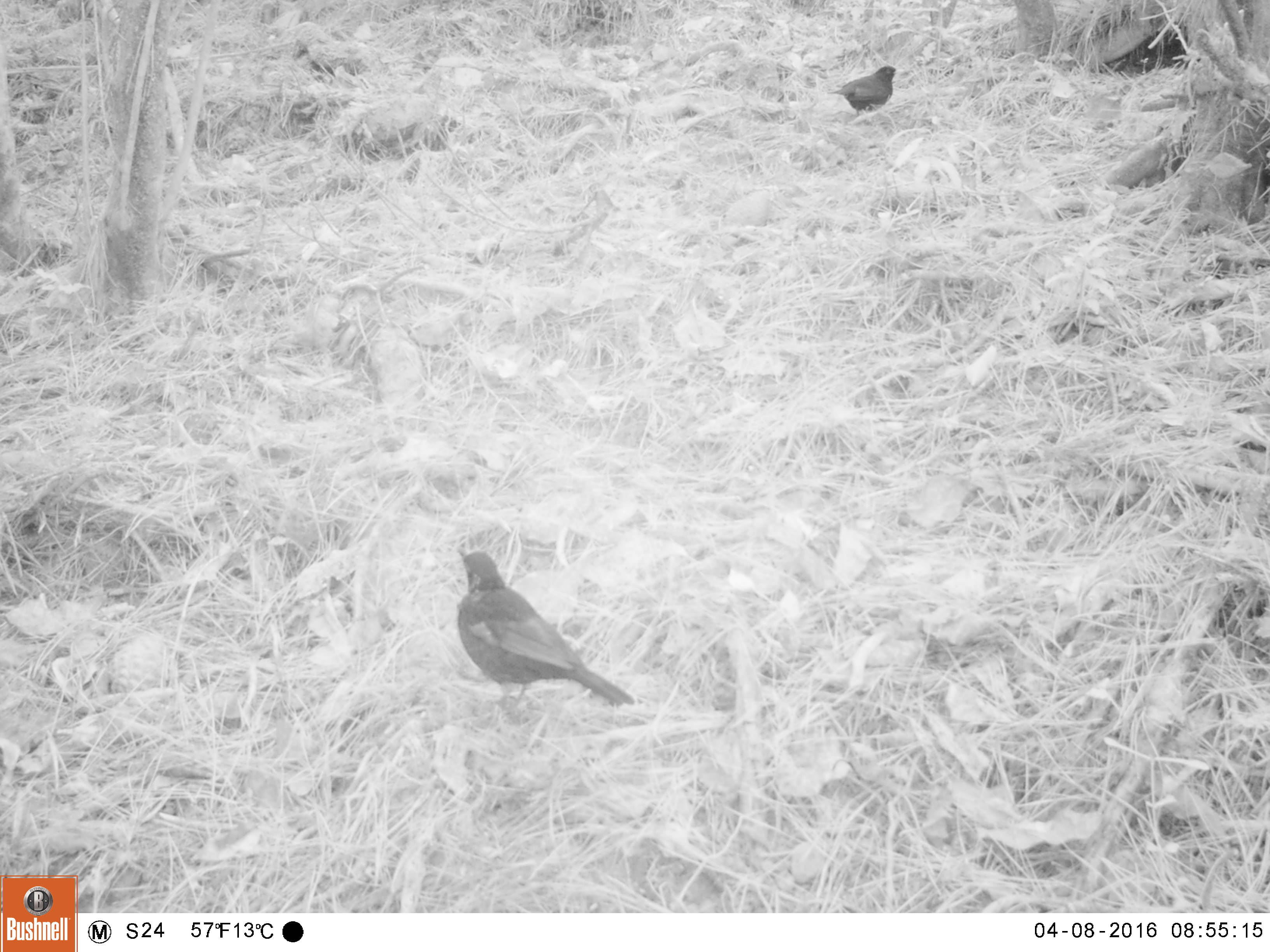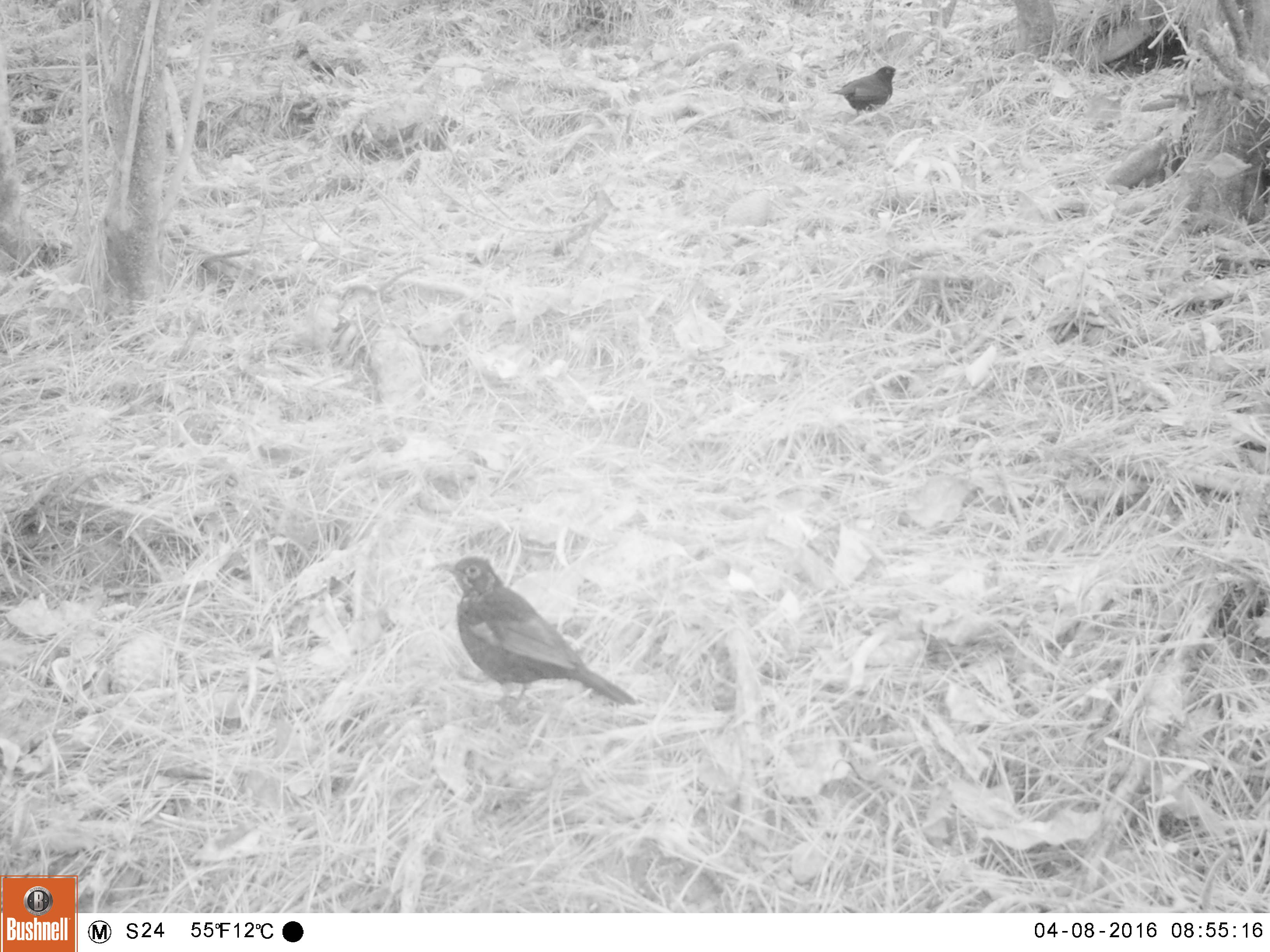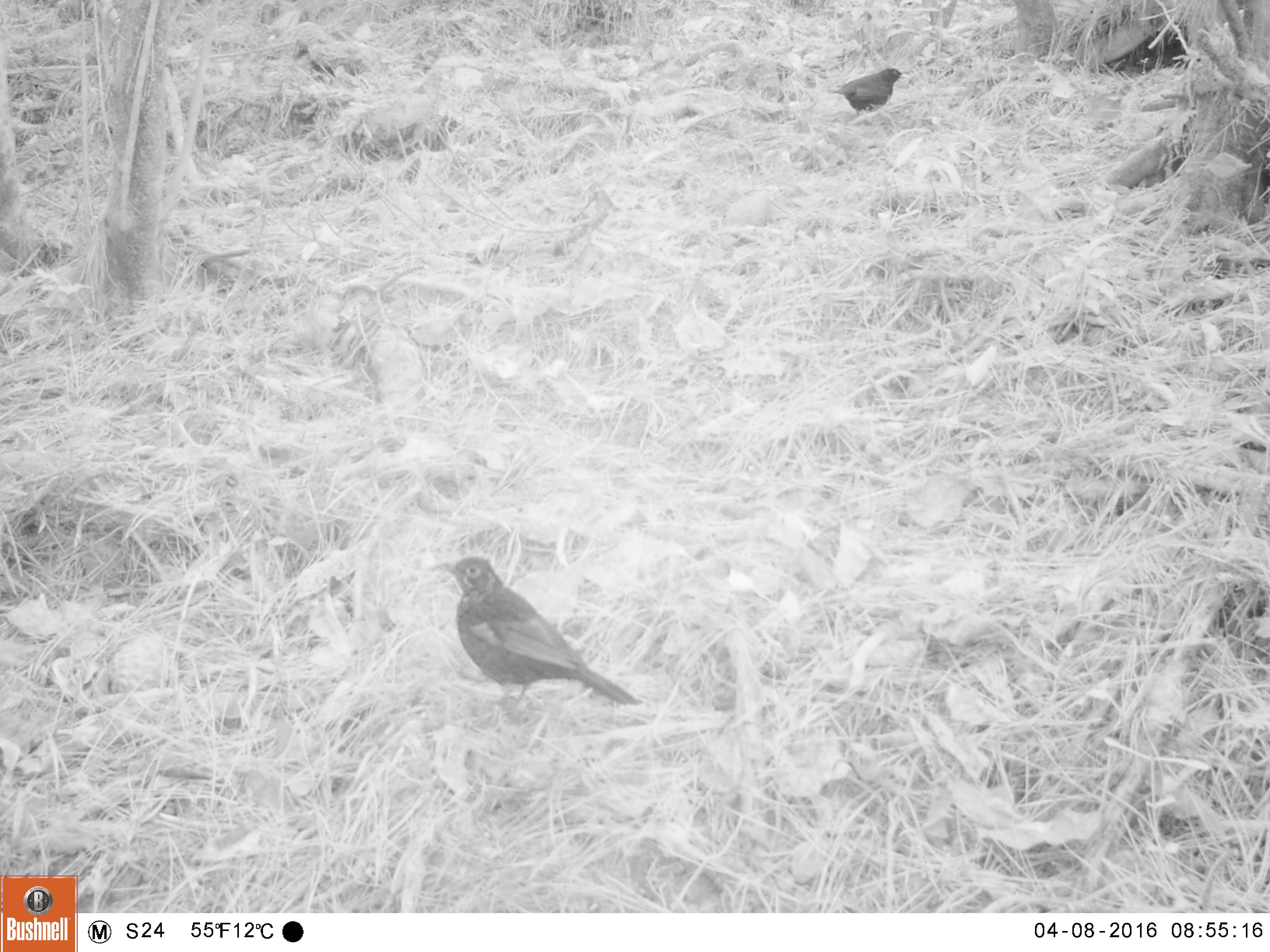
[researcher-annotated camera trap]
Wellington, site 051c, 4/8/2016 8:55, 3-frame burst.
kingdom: Animalia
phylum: Chordata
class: Aves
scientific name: Aves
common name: bird